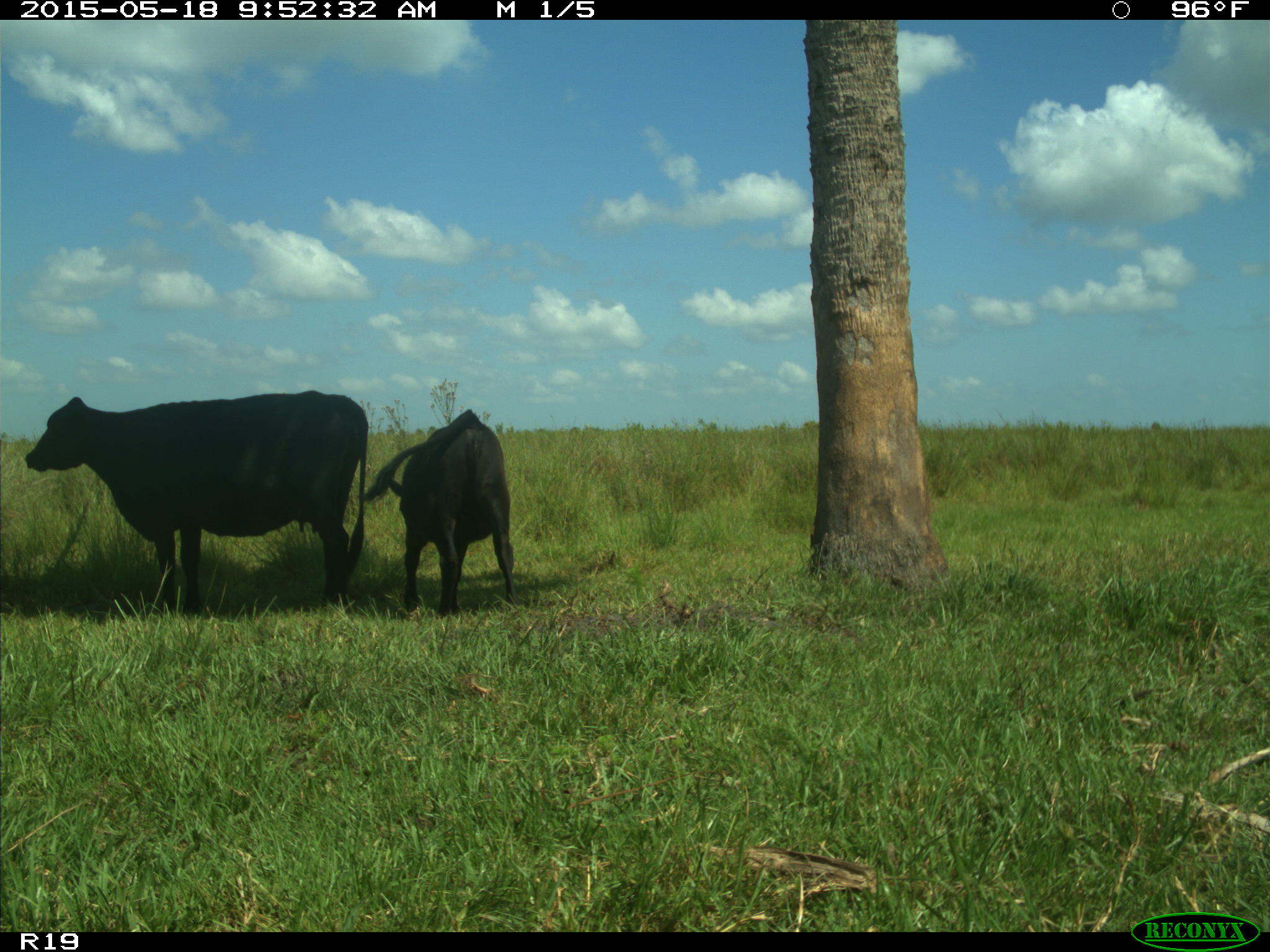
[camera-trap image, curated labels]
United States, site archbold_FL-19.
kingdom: Animalia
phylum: Chordata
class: Mammalia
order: Artiodactyla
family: Bovidae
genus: Bos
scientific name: Bos taurus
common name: domestic cow